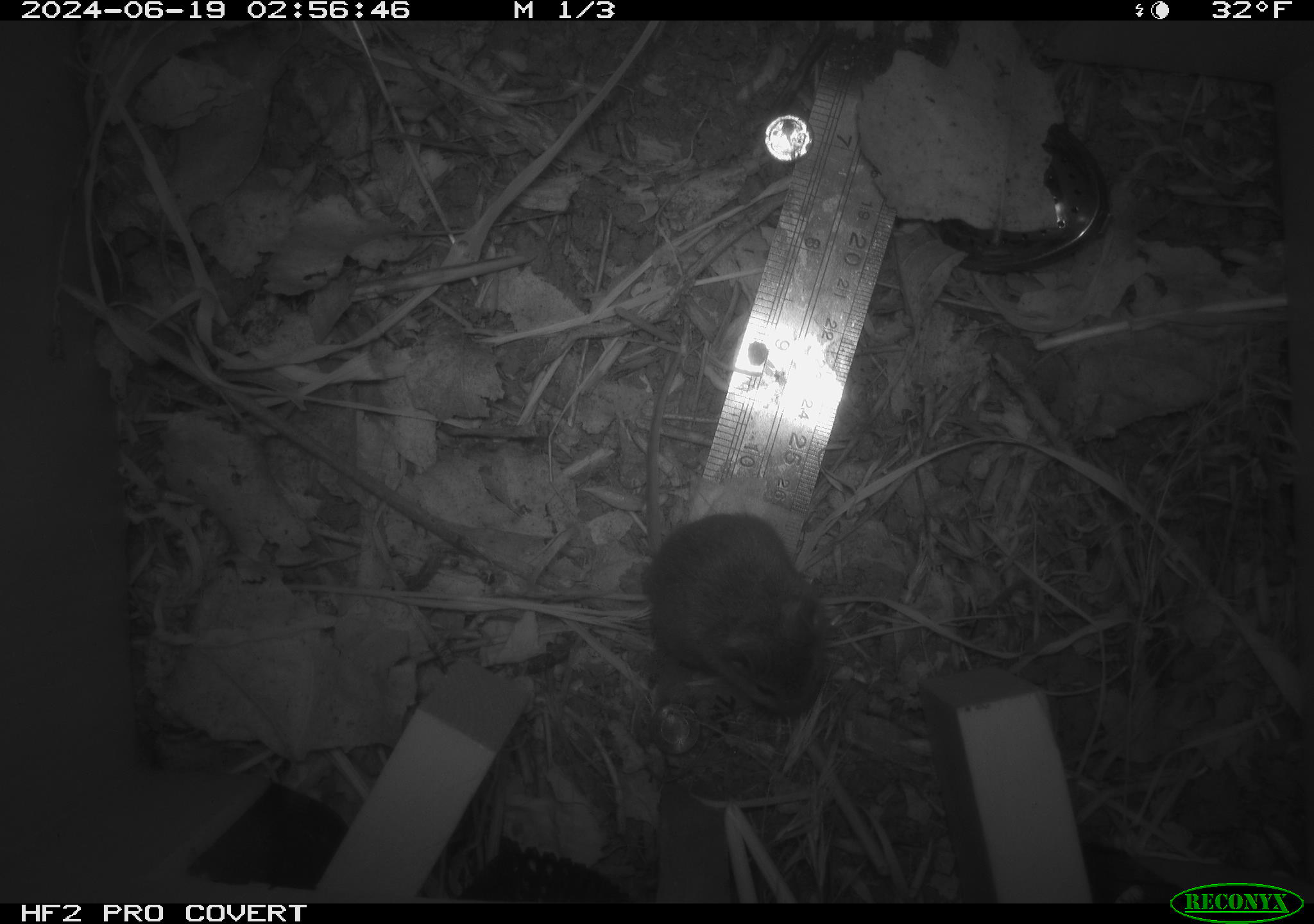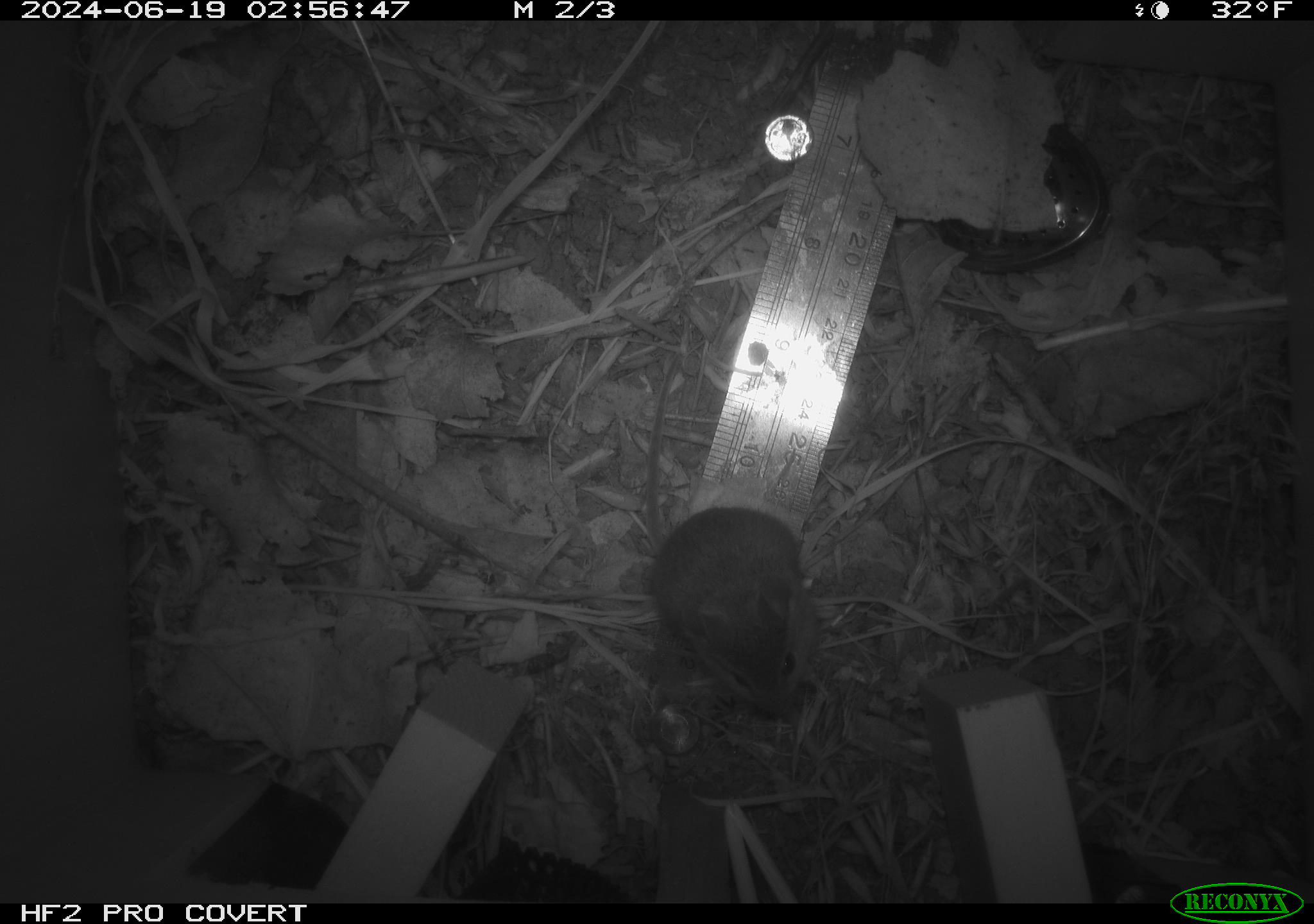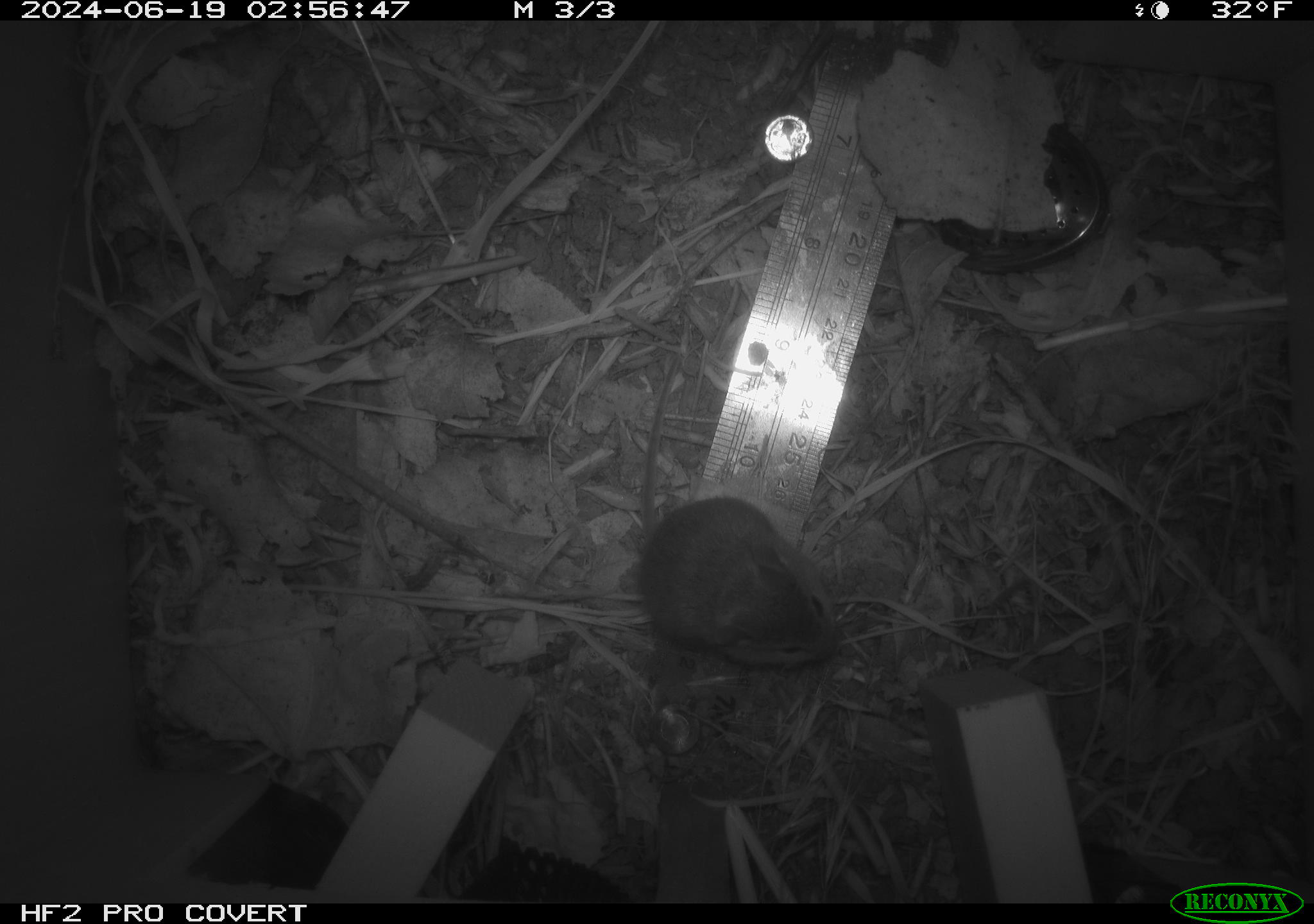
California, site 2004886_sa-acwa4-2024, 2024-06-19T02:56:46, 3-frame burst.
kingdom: Animalia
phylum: Chordata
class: Mammalia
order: Rodentia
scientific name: Rodentia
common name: mouse species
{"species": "mouse species (Rodentia)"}